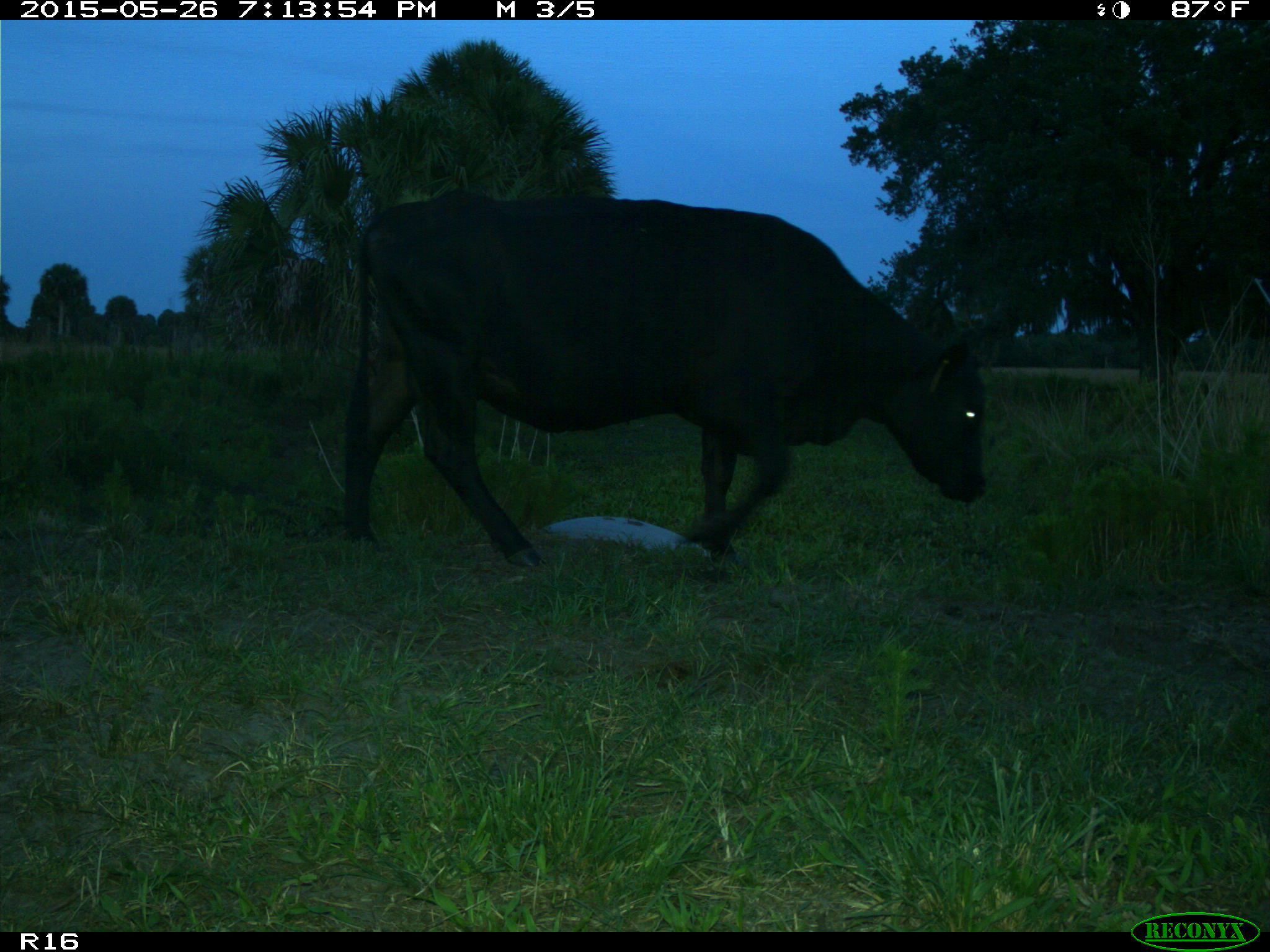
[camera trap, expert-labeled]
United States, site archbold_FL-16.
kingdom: Animalia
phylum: Chordata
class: Mammalia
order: Artiodactyla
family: Bovidae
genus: Bos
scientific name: Bos taurus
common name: domestic cow